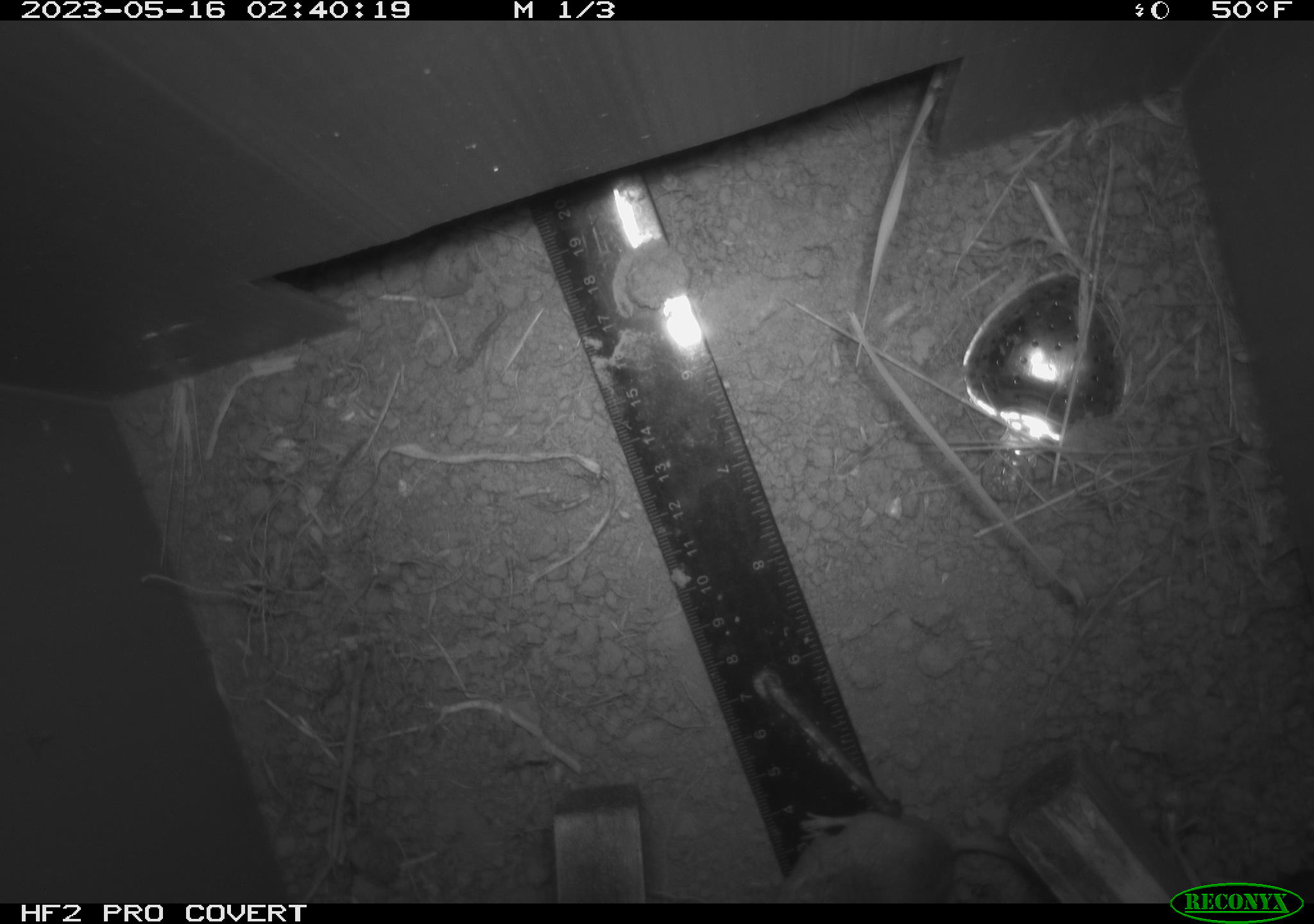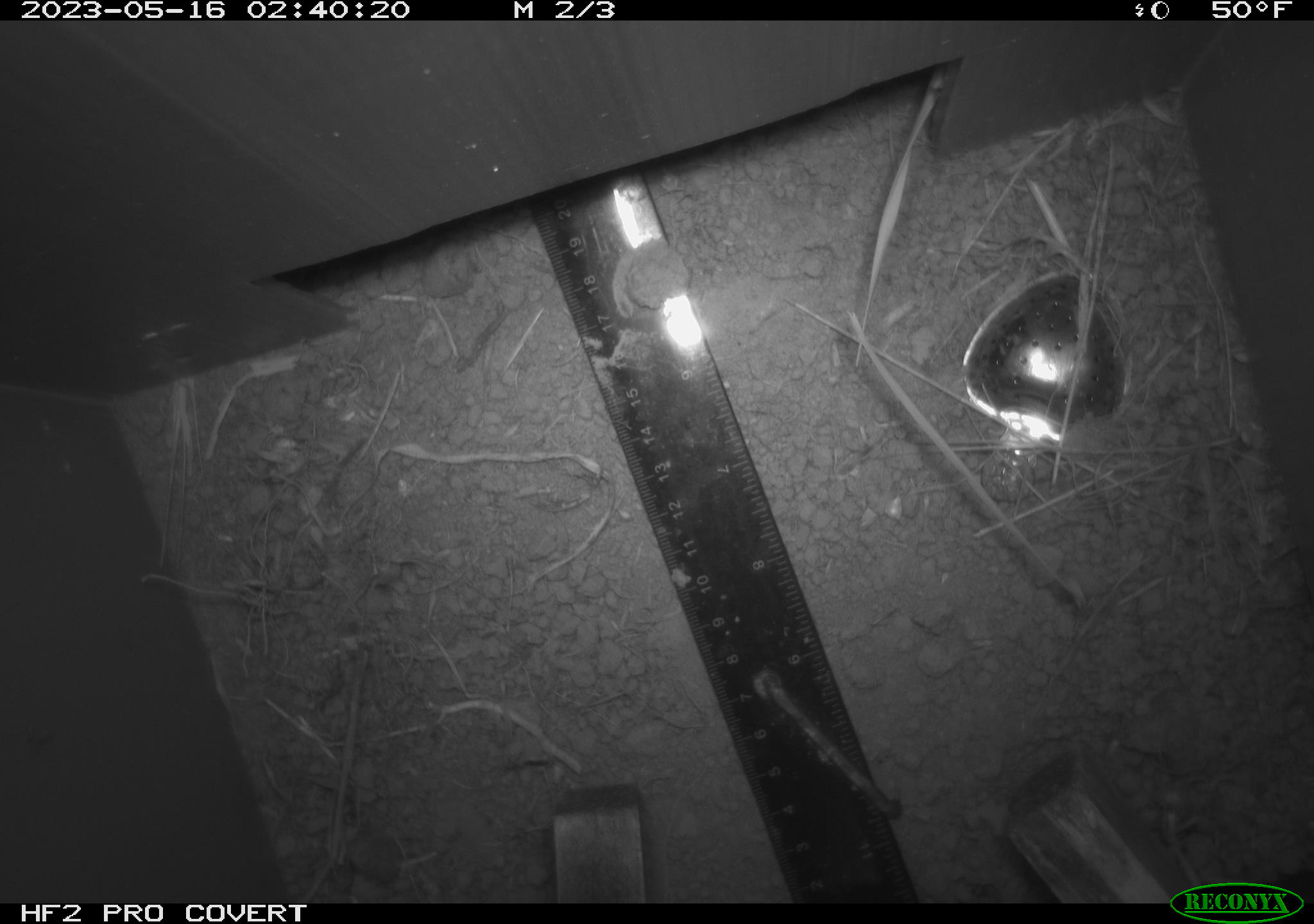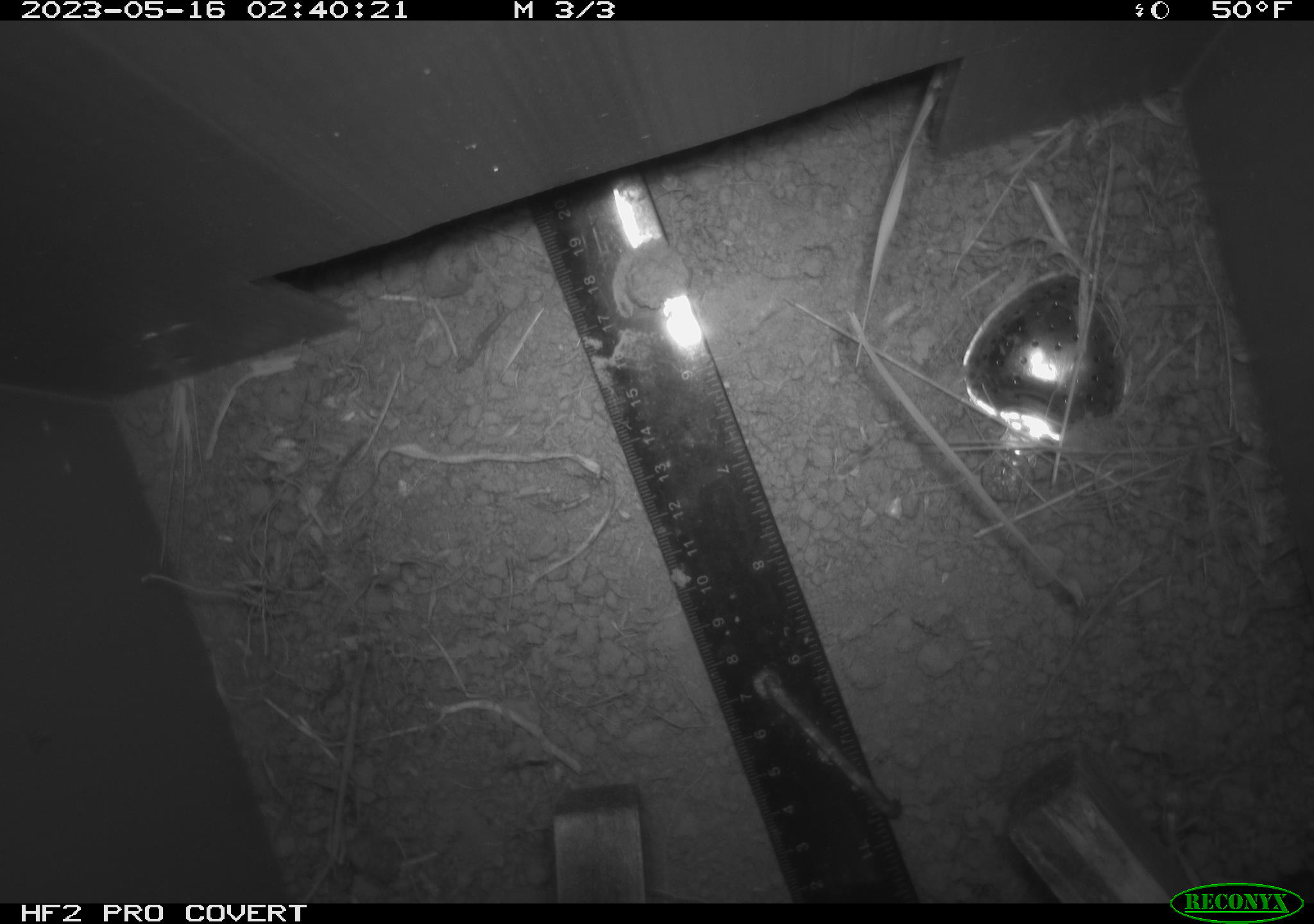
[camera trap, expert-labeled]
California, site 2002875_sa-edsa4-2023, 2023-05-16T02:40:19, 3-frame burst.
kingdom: Animalia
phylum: Chordata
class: Mammalia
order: Rodentia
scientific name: Rodentia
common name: mouse species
Mouse species (Rodentia).